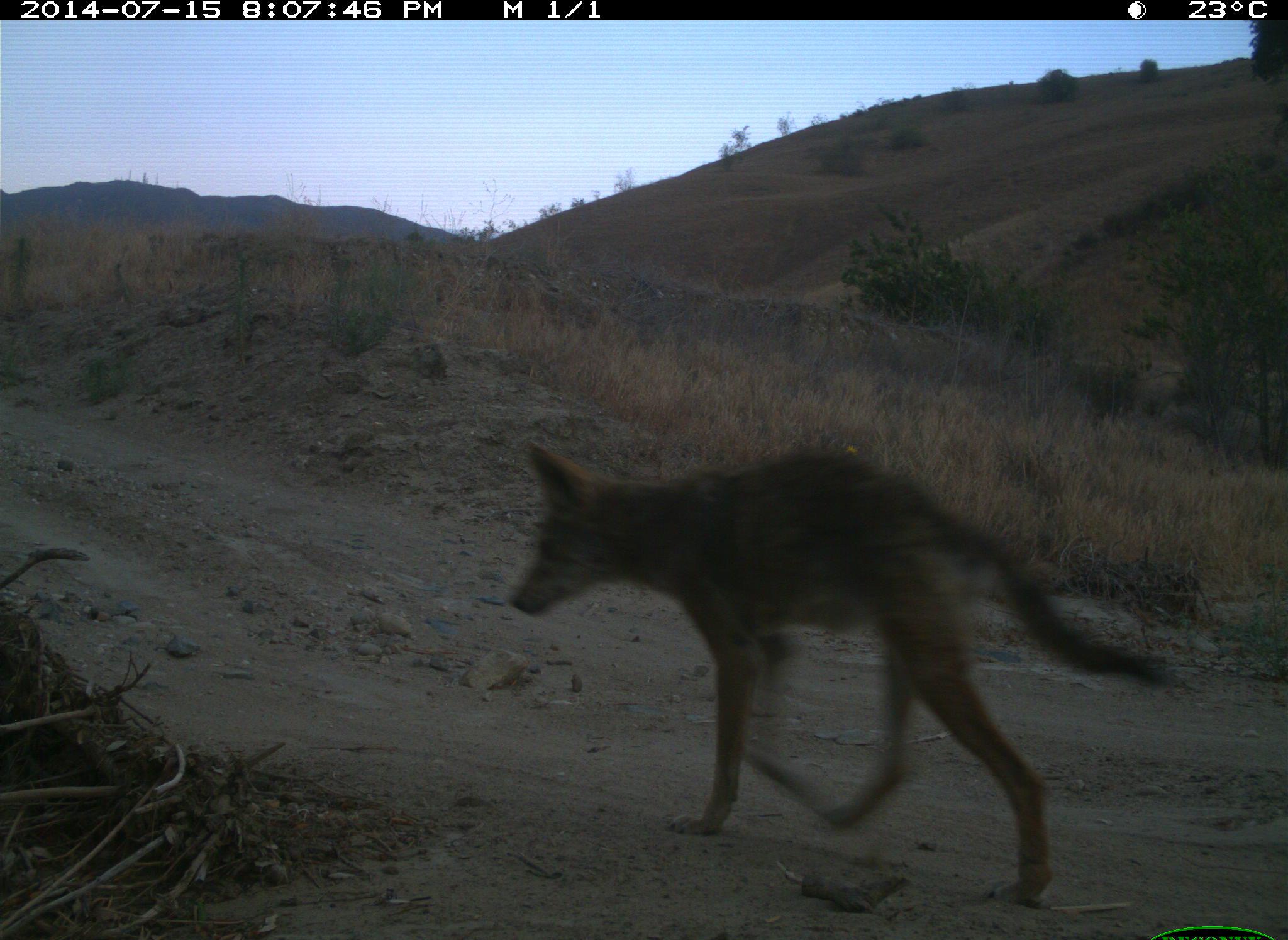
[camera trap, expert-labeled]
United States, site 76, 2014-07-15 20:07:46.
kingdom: Animalia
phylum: Chordata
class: Mammalia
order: Carnivora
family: Canidae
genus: Canis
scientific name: Canis latrans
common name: coyote